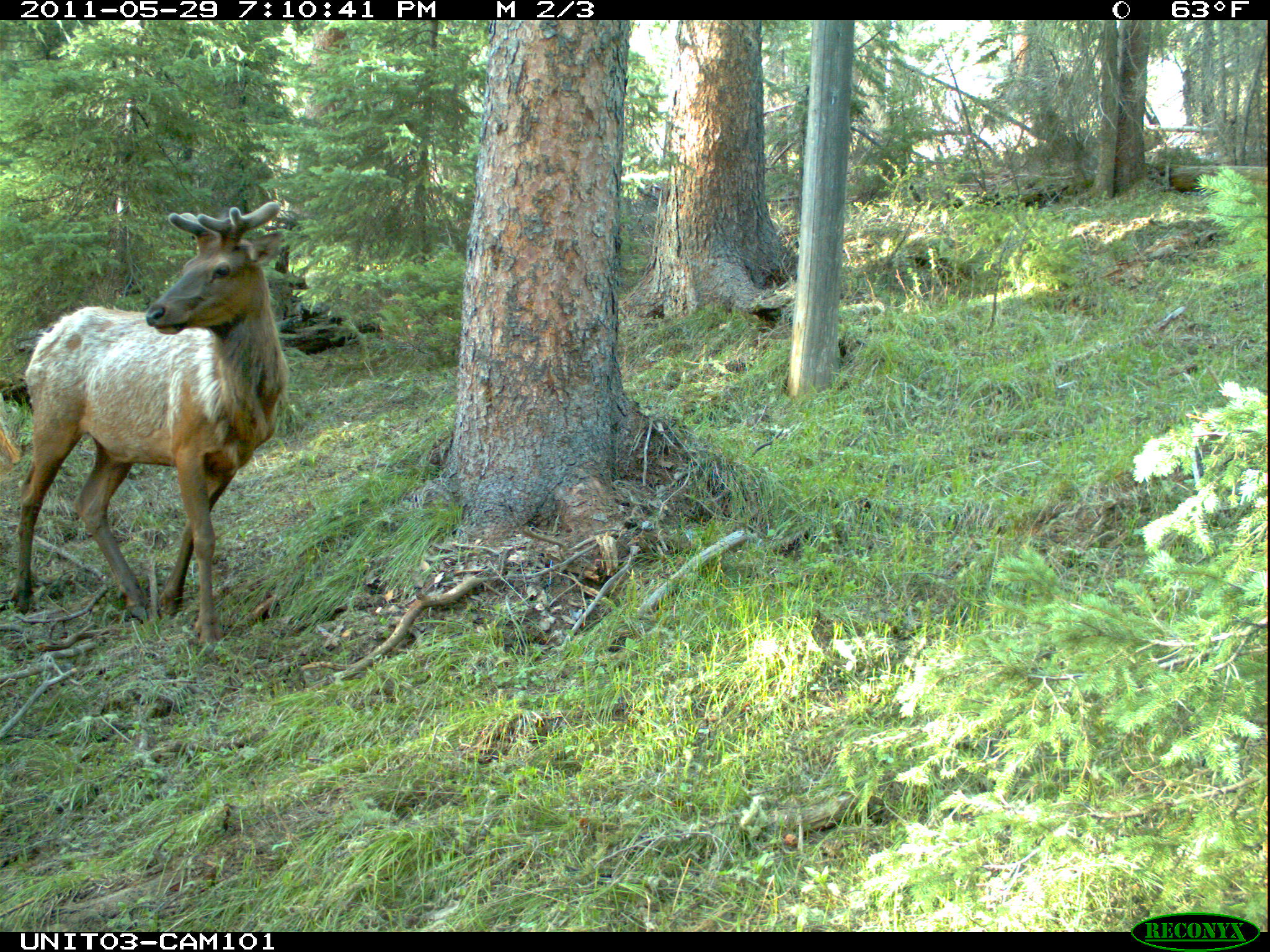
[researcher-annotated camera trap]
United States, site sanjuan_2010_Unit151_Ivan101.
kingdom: Animalia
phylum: Chordata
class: Mammalia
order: Artiodactyla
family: Cervidae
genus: Cervus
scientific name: Cervus elaphus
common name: red deer